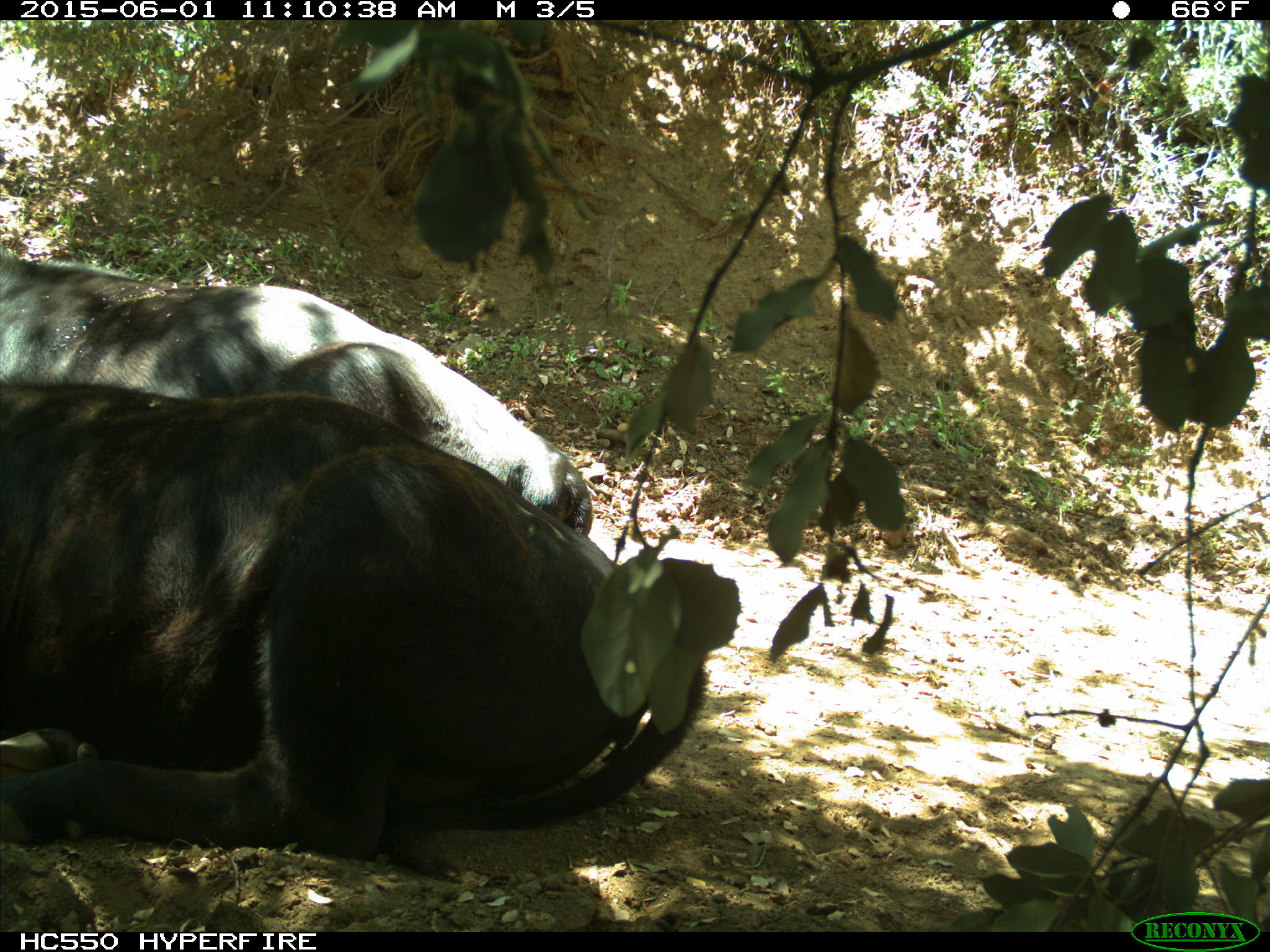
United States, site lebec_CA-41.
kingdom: Animalia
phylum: Chordata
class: Mammalia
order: Artiodactyla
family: Bovidae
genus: Bos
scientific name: Bos taurus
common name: domestic cow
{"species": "Bos taurus (domestic cow)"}